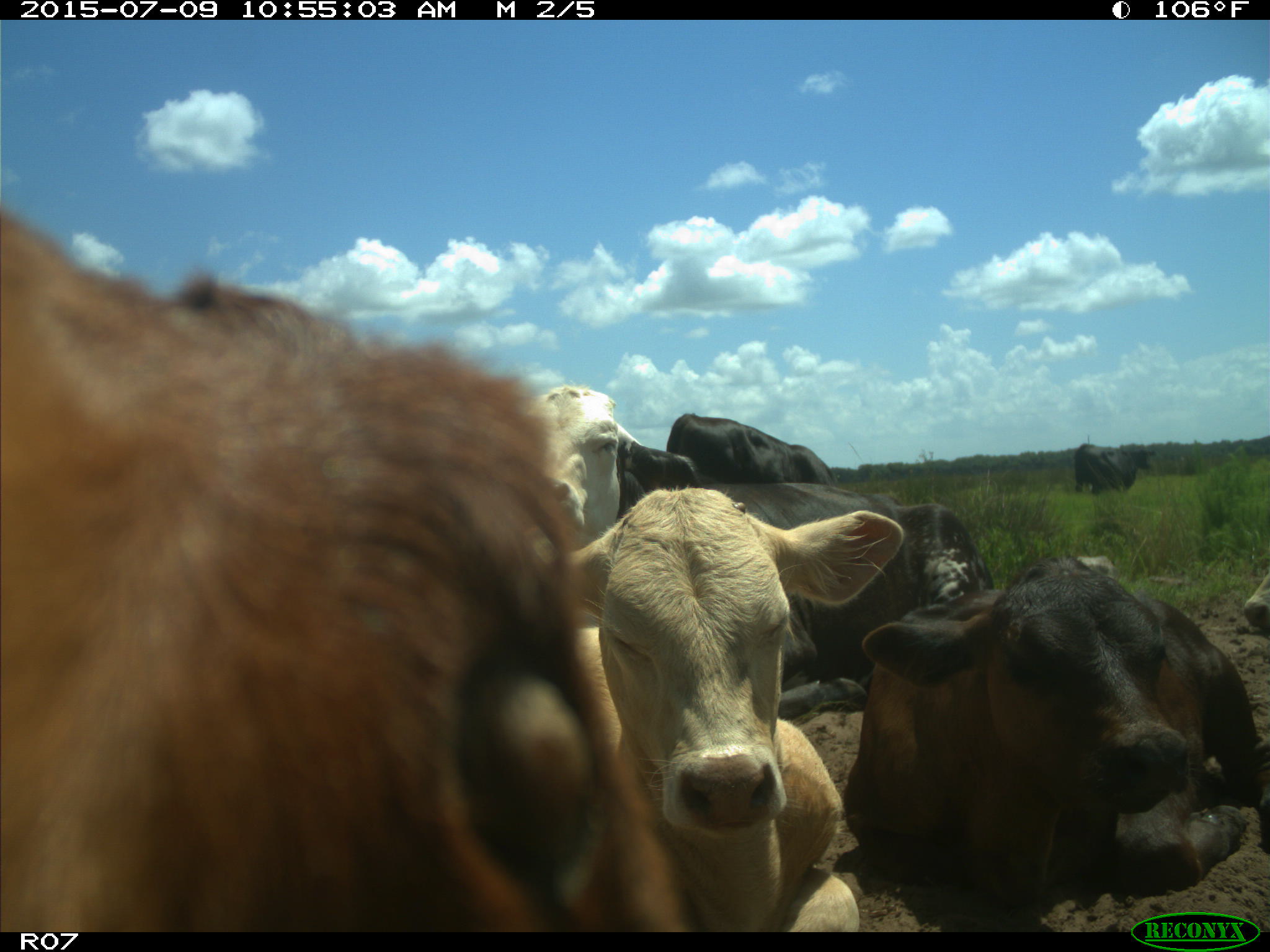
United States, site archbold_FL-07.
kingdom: Animalia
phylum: Chordata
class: Mammalia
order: Artiodactyla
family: Bovidae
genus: Bos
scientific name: Bos taurus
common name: domestic cow